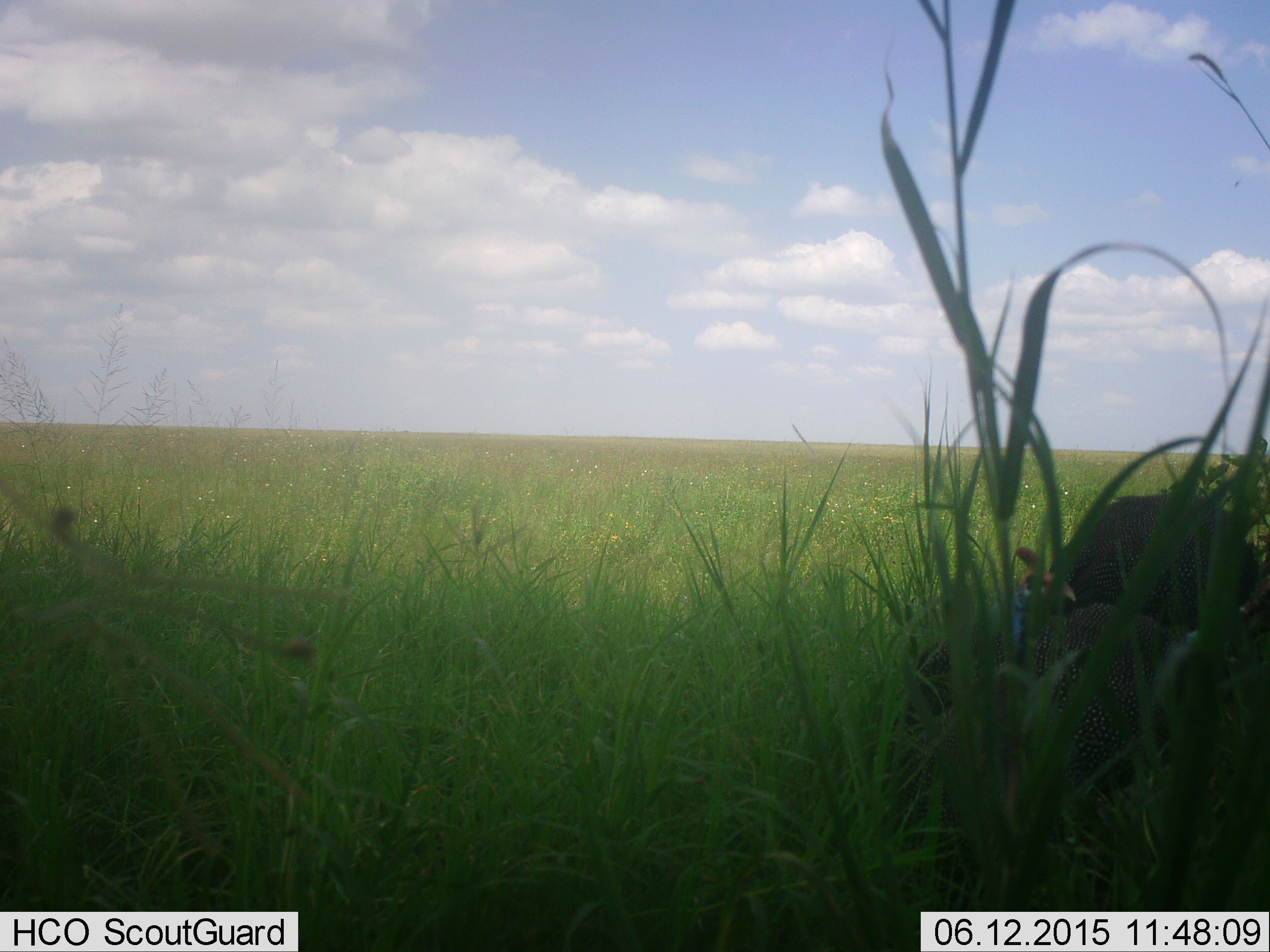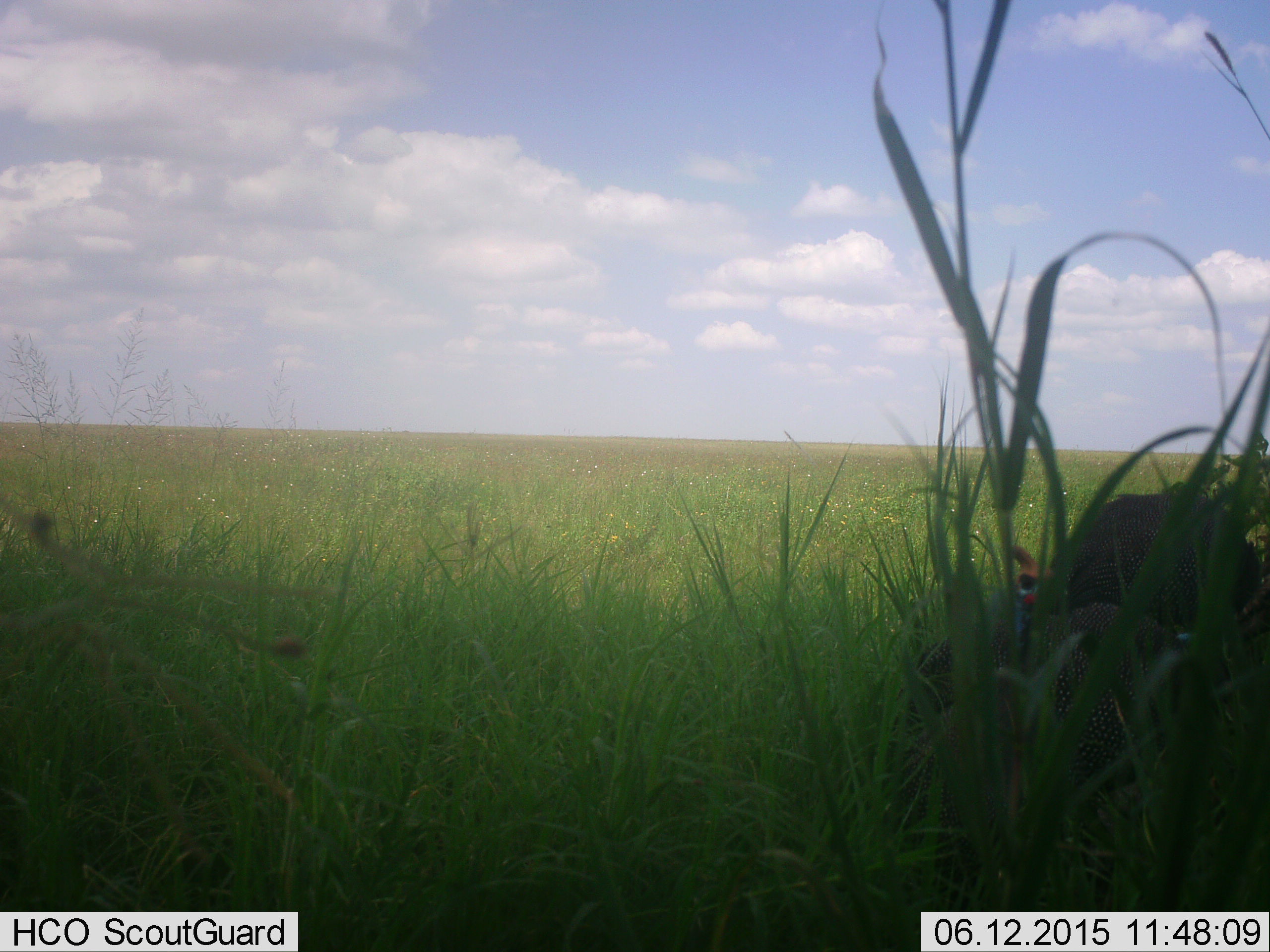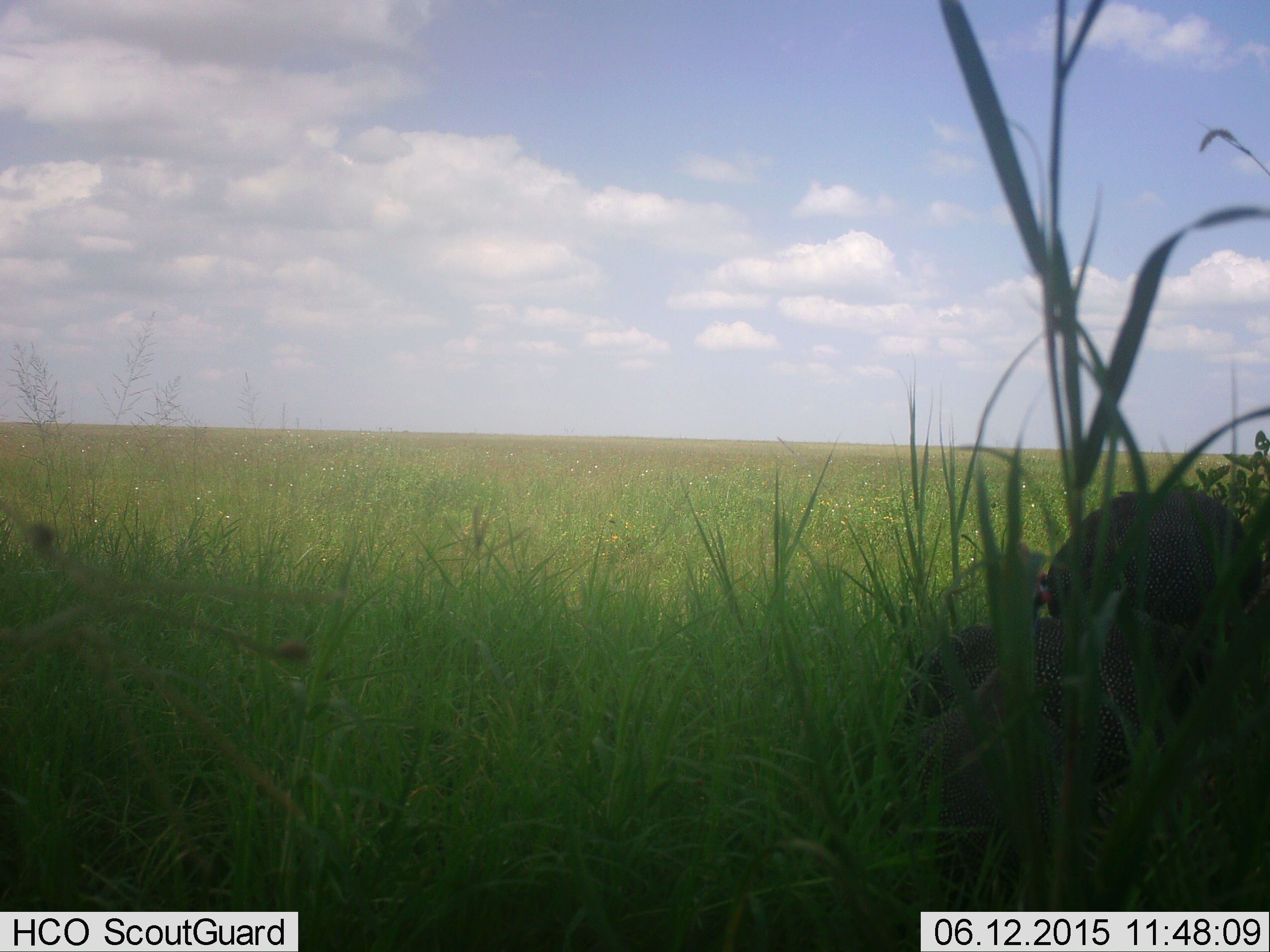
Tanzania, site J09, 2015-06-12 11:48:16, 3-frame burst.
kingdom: Animalia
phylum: Chordata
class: Aves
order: Galliformes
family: Numididae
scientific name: Numididae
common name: guinea fowl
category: guineafowl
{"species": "guineafowl (guinea fowl) (Numididae)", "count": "2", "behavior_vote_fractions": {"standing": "90%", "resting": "10%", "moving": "10%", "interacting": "0%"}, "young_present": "0%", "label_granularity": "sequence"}